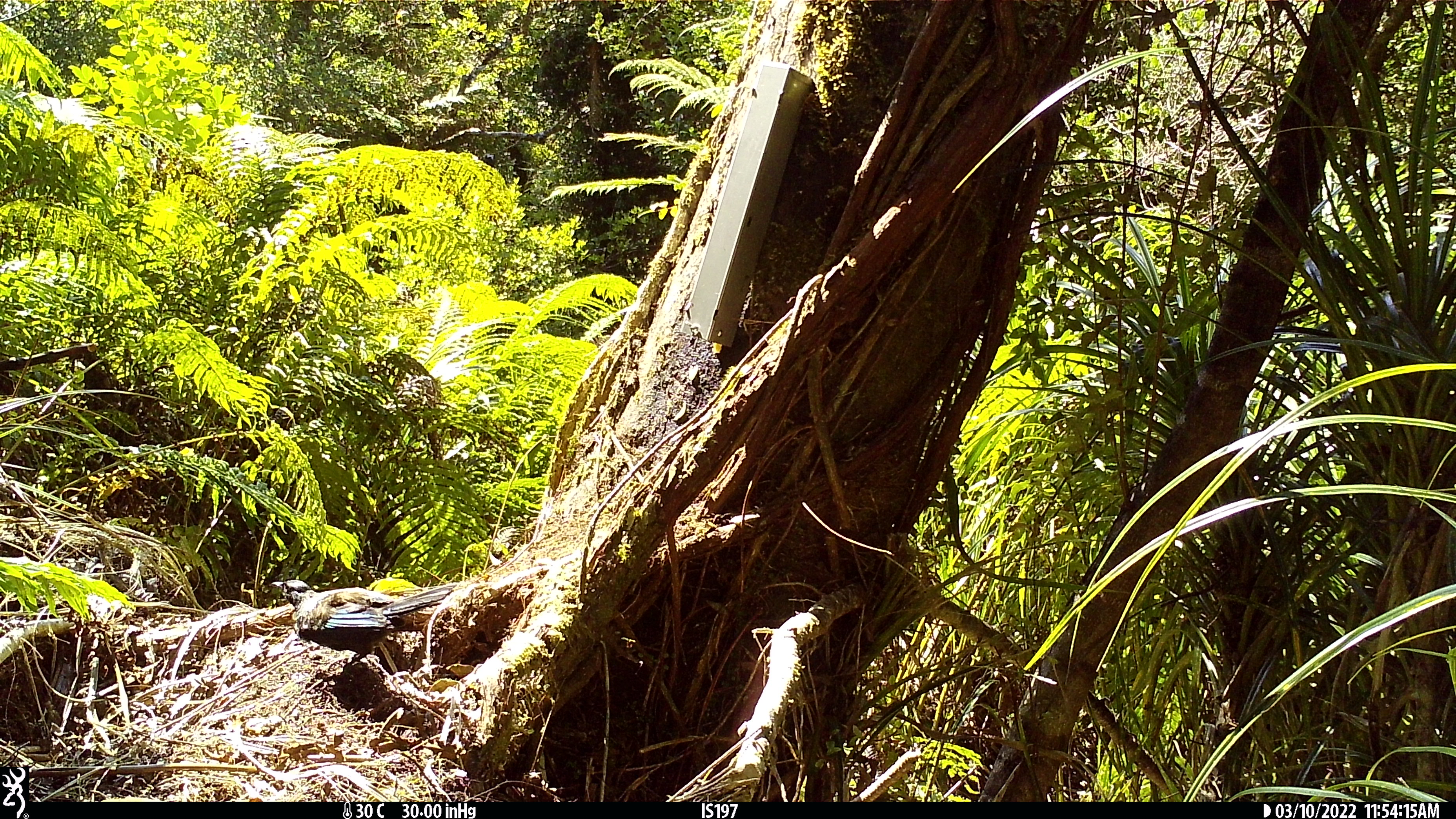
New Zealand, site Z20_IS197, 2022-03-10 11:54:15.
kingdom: Animalia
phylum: Chordata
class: Aves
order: Passeriformes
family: Meliphagidae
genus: Prosthemadera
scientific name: Prosthemadera novaeseelandiae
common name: tui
Tui (Prosthemadera novaeseelandiae).